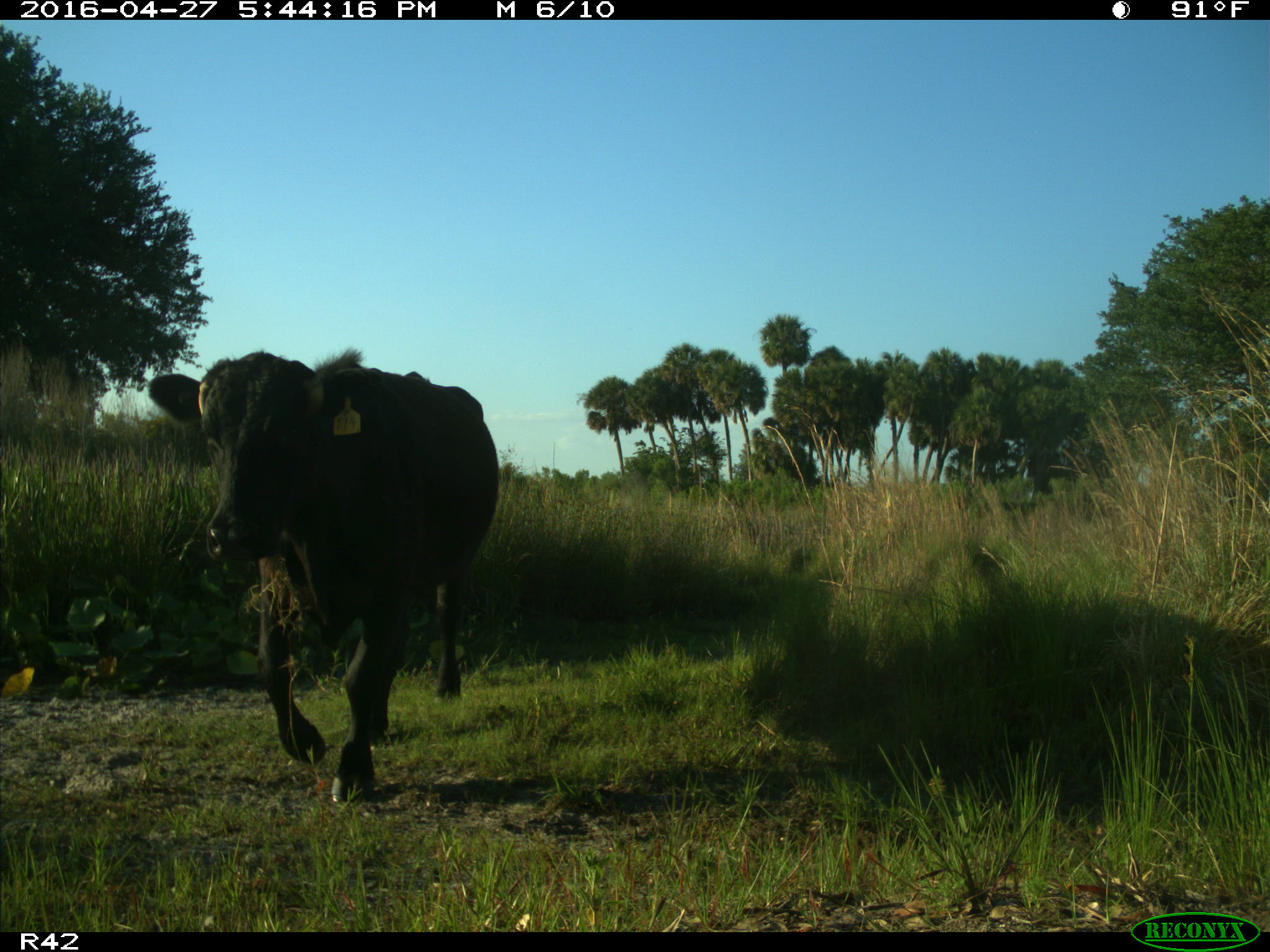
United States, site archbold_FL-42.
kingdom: Animalia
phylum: Chordata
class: Mammalia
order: Artiodactyla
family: Bovidae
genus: Bos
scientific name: Bos taurus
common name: domestic cow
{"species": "Bos taurus (domestic cow)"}